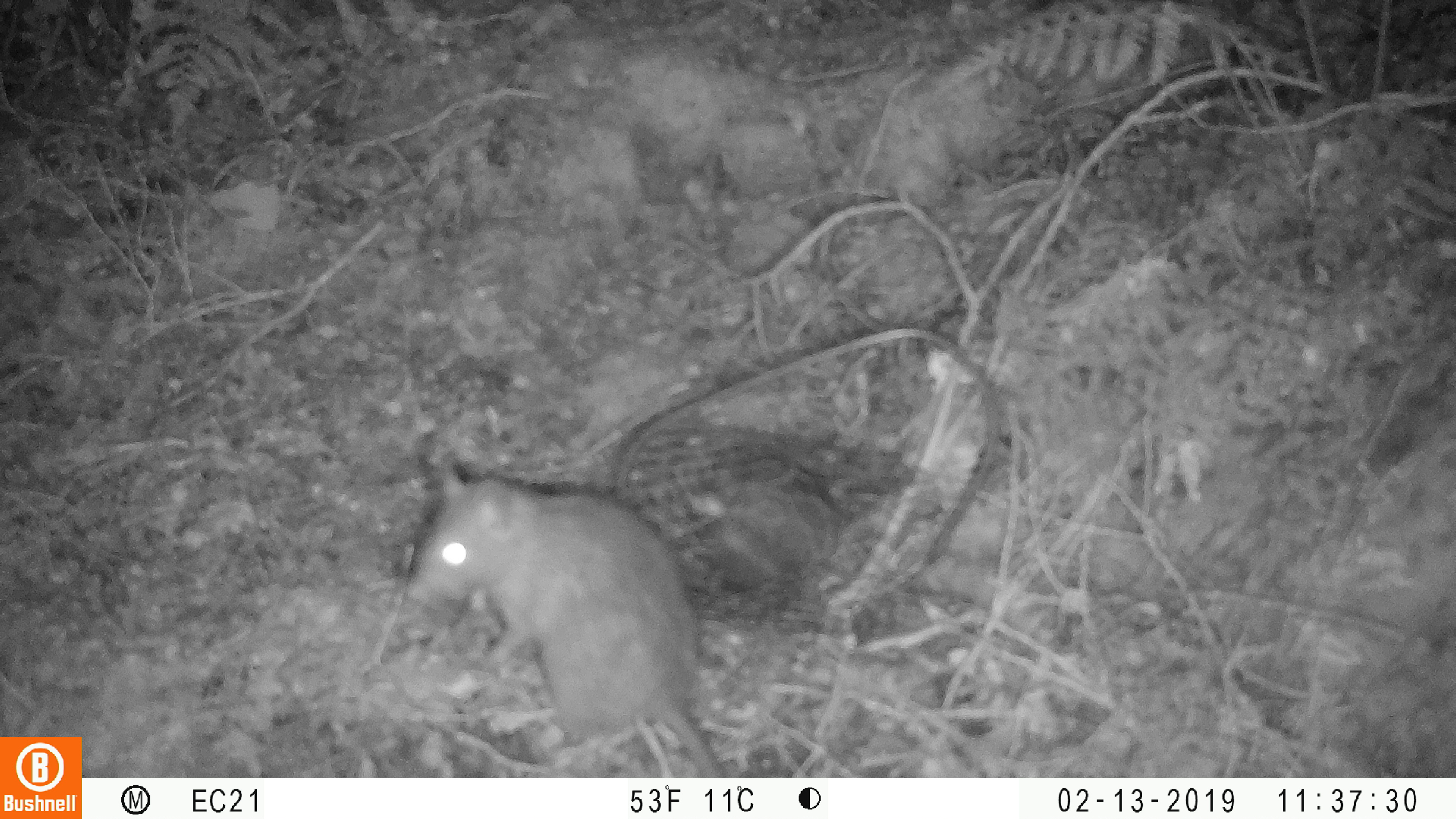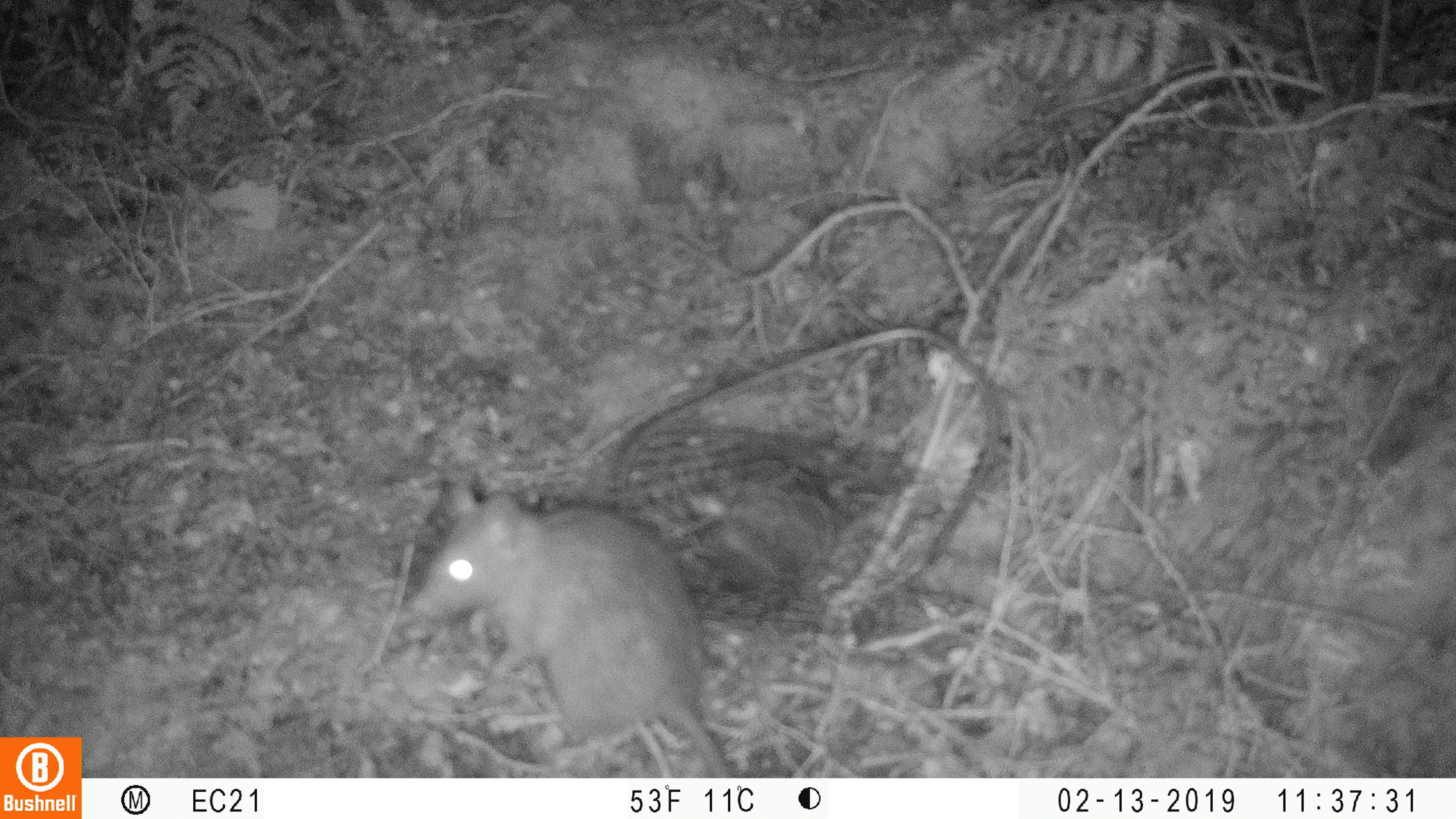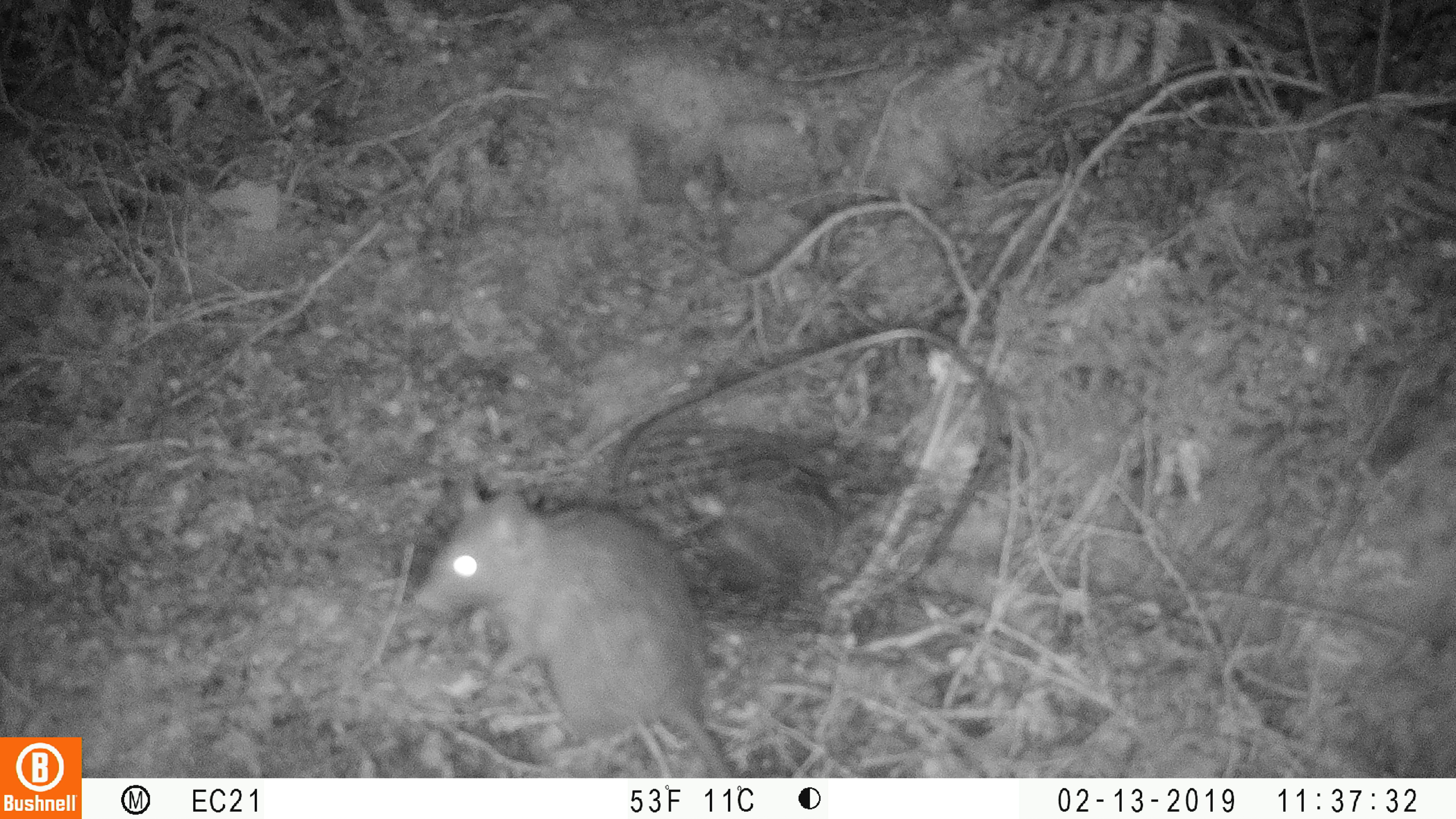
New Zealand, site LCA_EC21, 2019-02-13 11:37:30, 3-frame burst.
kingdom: Animalia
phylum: Chordata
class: Mammalia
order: Rodentia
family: Muridae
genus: Rattus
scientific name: Rattus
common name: rat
Rat (Rattus).